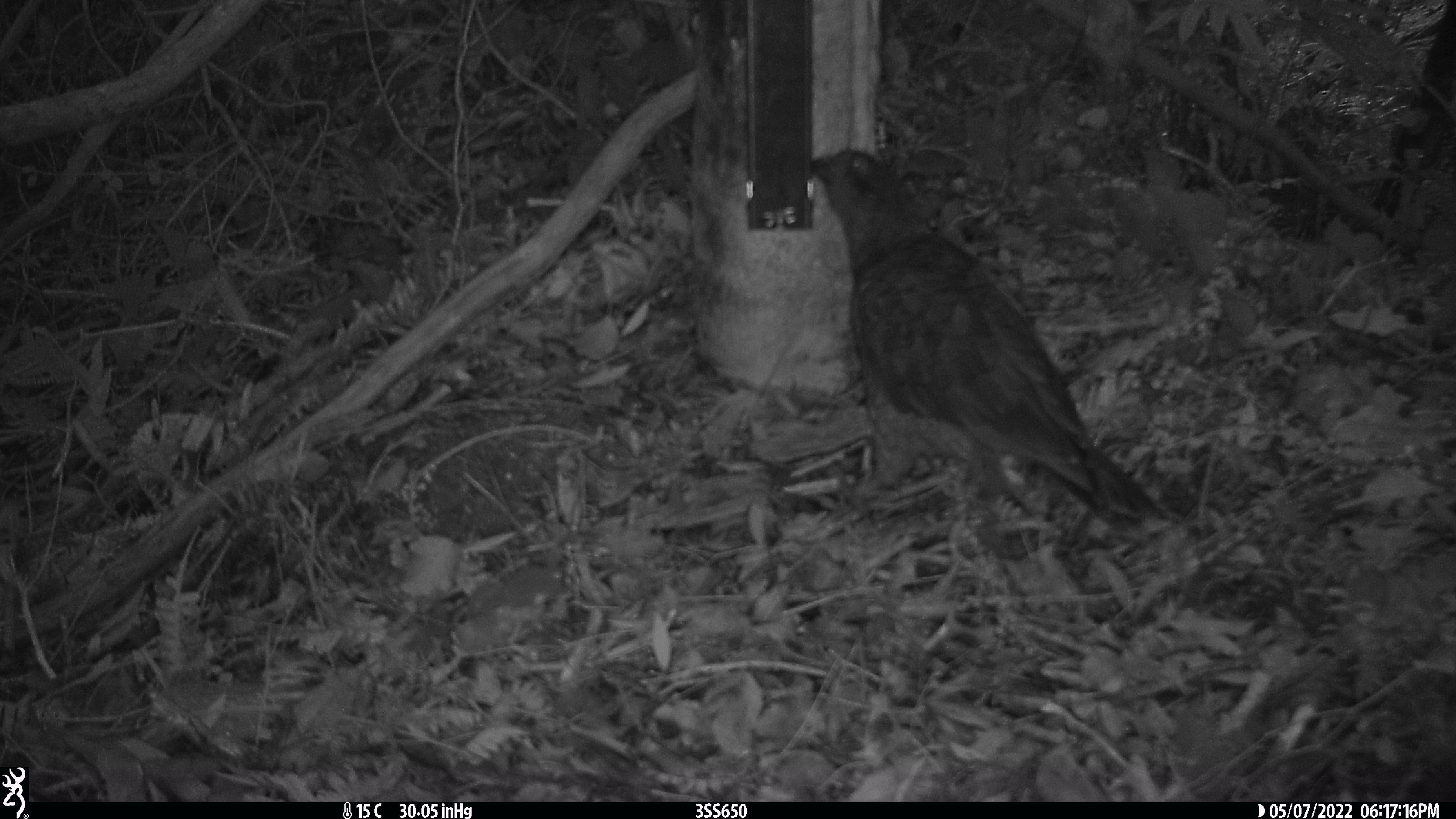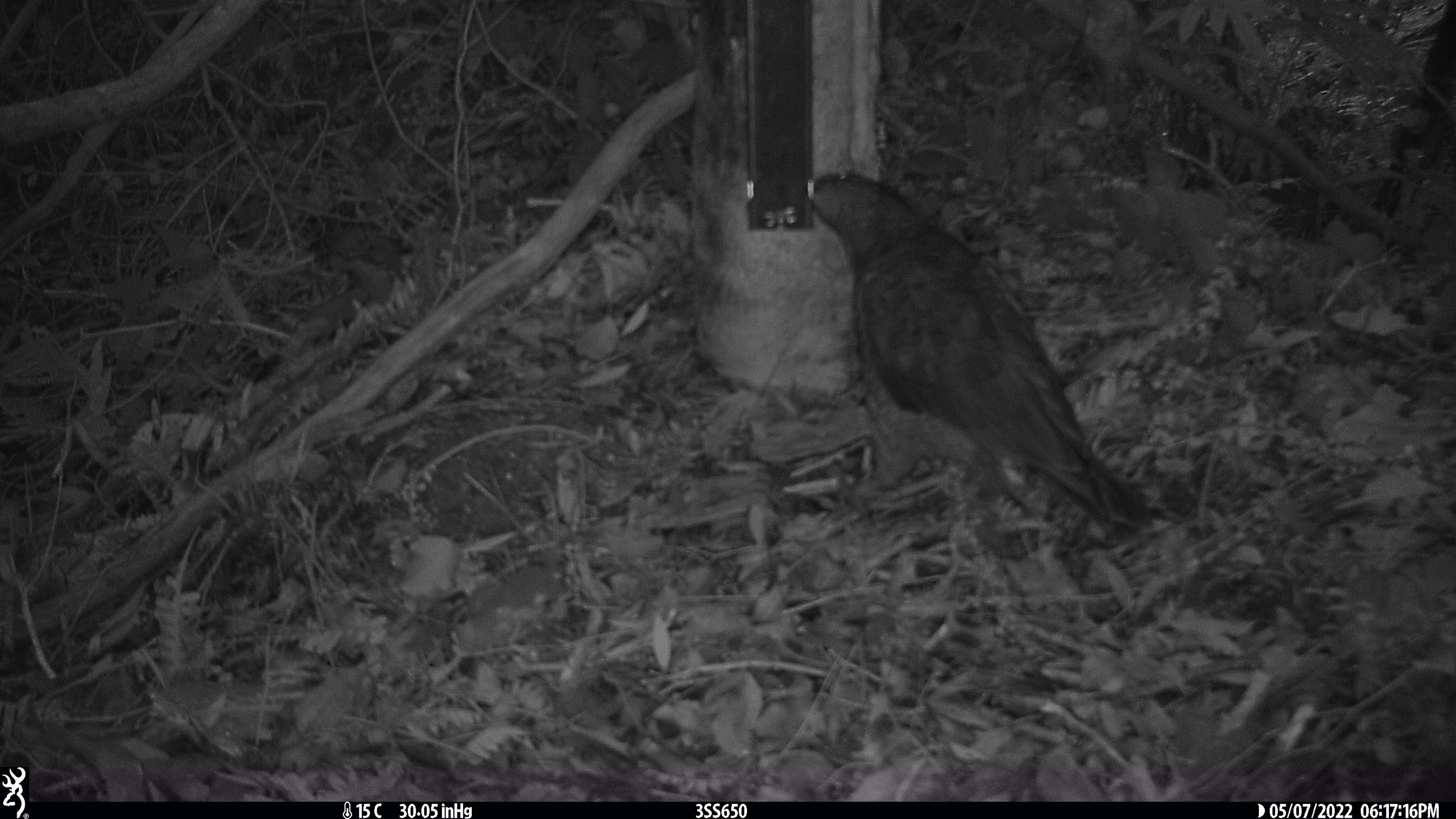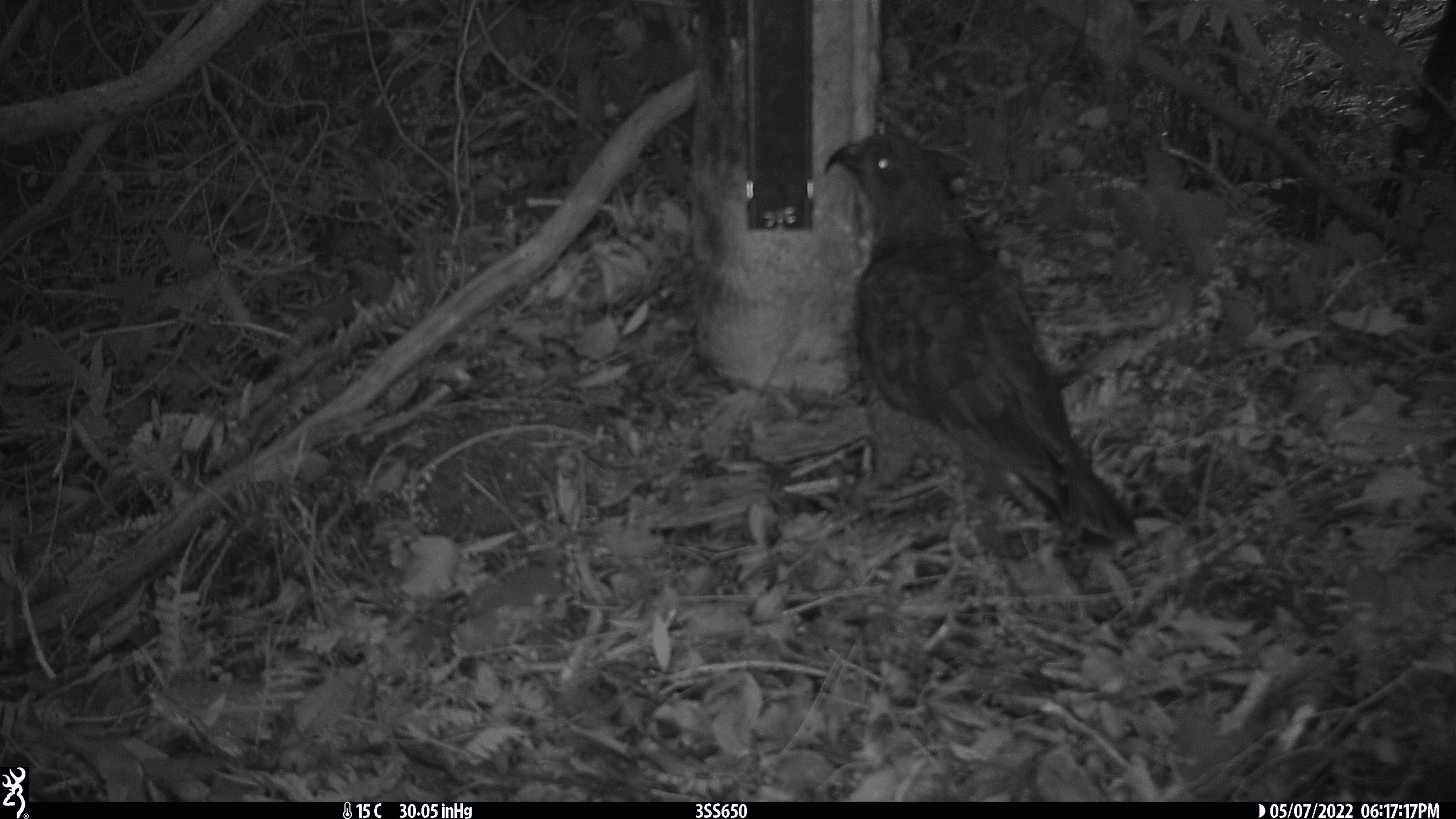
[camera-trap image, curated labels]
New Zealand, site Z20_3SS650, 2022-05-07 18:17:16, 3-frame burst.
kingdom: Animalia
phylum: Chordata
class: Aves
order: Psittaciformes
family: Strigopidae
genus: Nestor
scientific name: Nestor notabilis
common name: kea